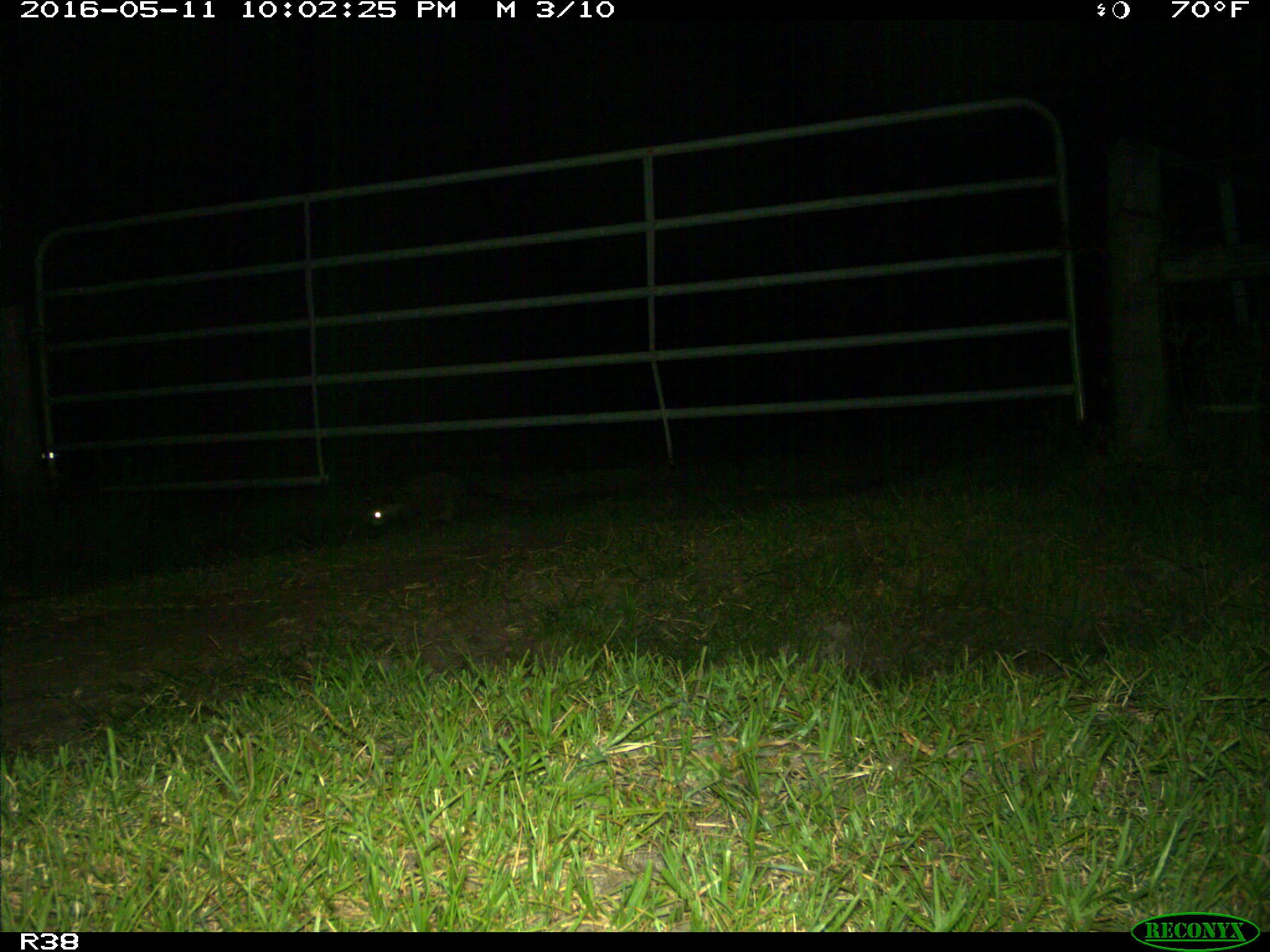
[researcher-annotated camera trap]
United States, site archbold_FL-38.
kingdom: Animalia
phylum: Chordata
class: Mammalia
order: Carnivora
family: Procyonidae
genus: Procyon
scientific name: Procyon lotor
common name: common raccoon